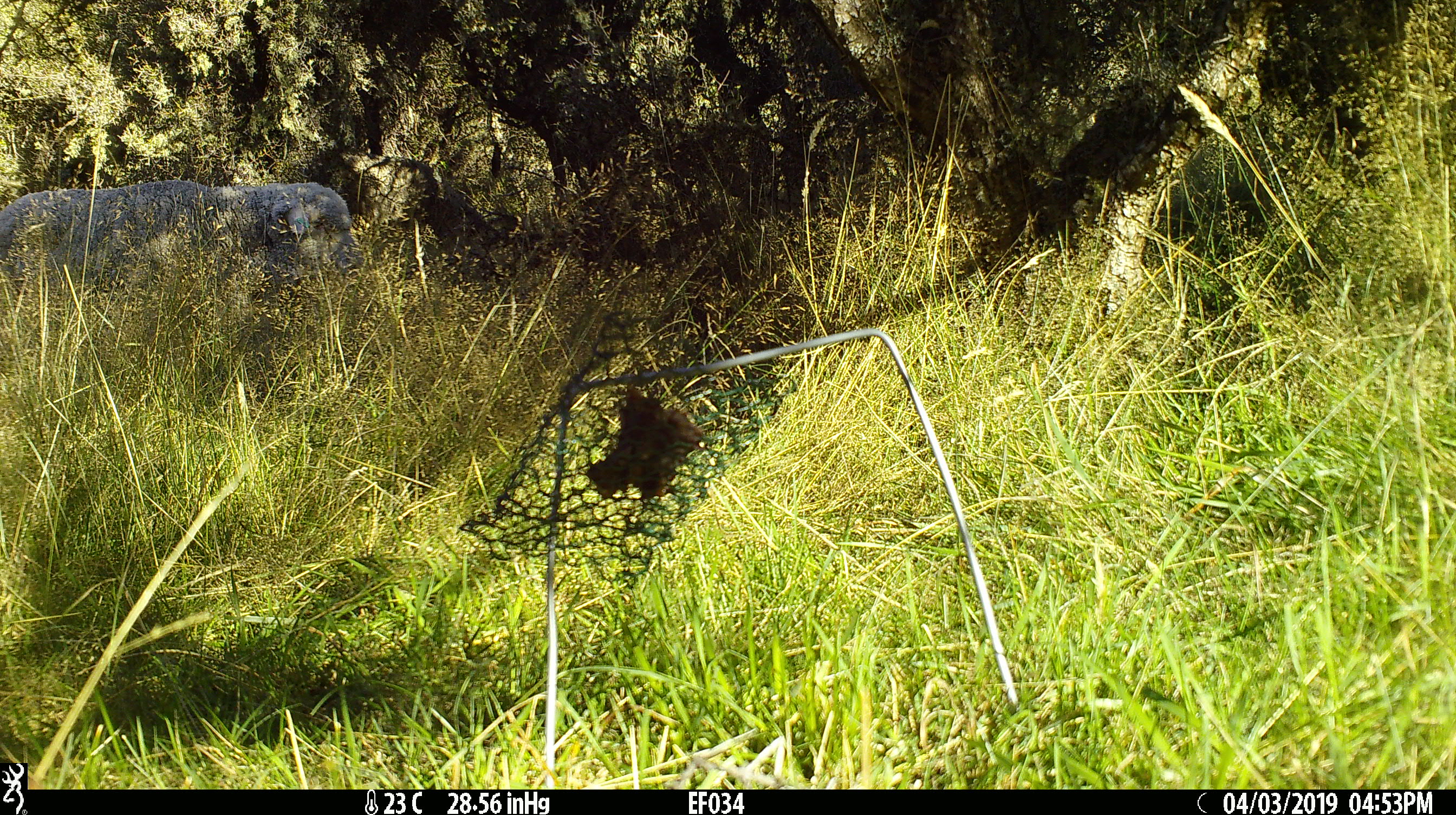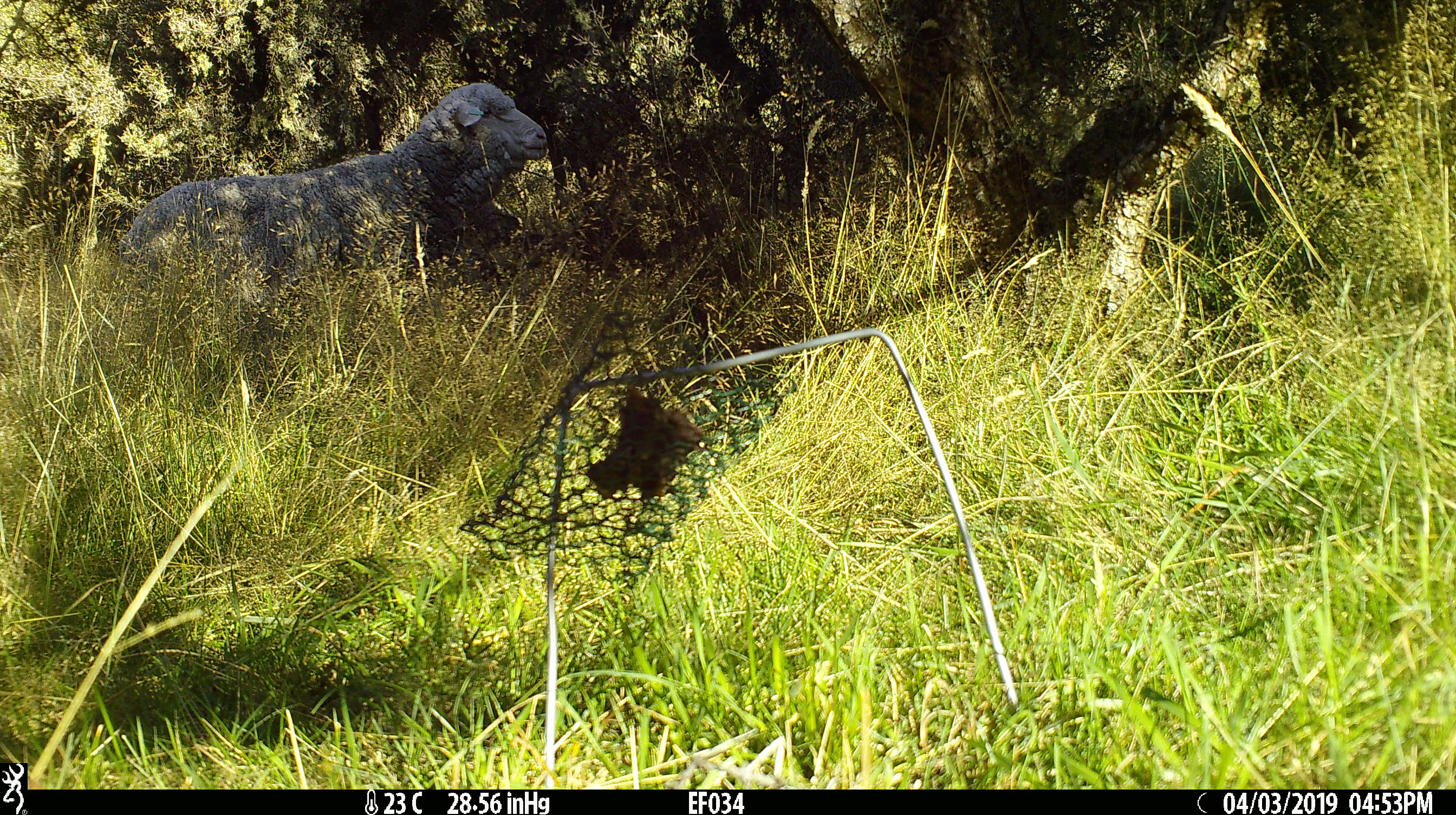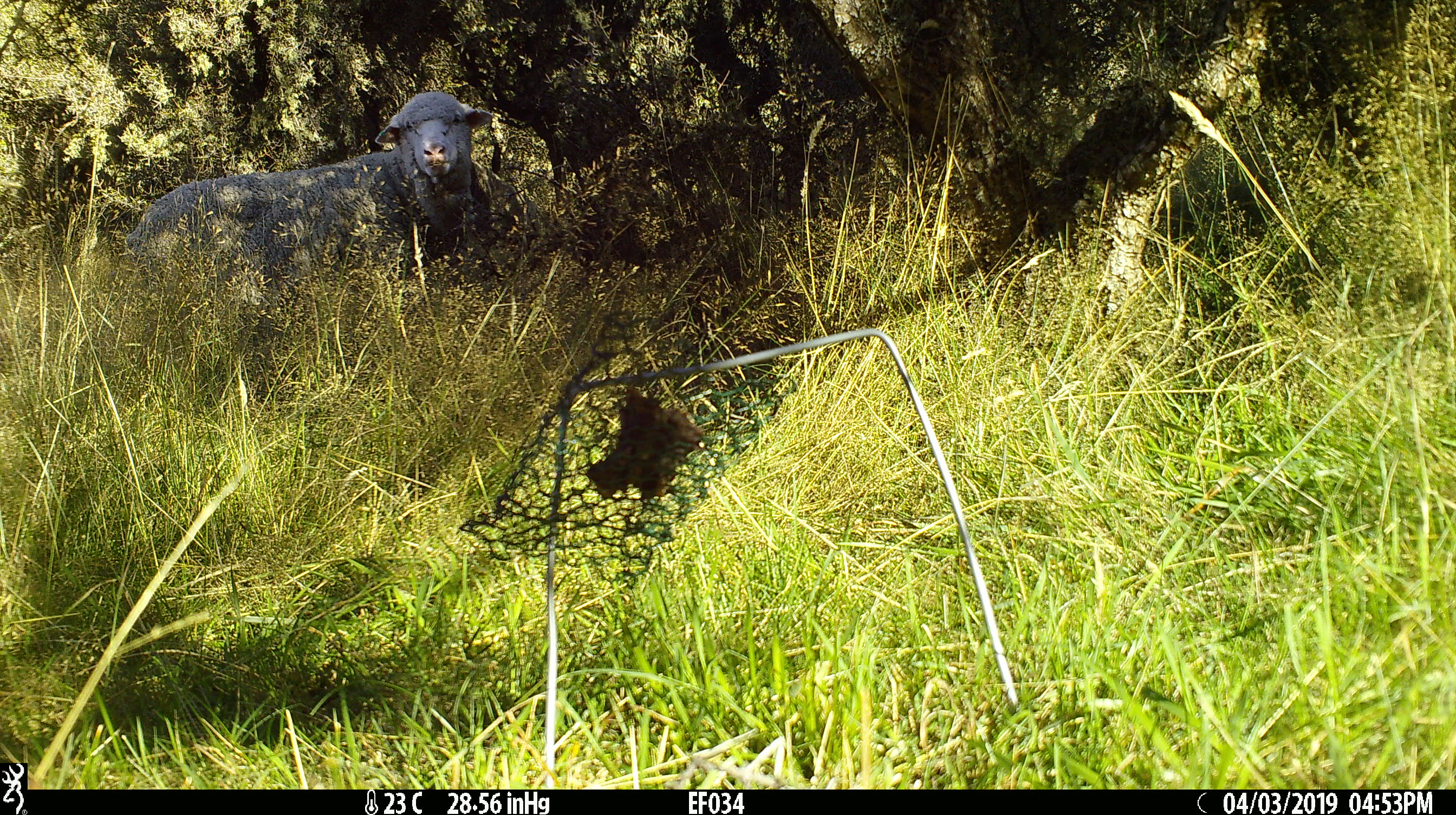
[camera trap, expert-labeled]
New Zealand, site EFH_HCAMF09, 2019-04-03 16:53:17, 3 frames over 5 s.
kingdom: Animalia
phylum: Chordata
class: Mammalia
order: Artiodactyla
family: Bovidae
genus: Ovis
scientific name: Ovis aries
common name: domestic sheep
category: sheep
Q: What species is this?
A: Sheep (domestic sheep) (Ovis aries).